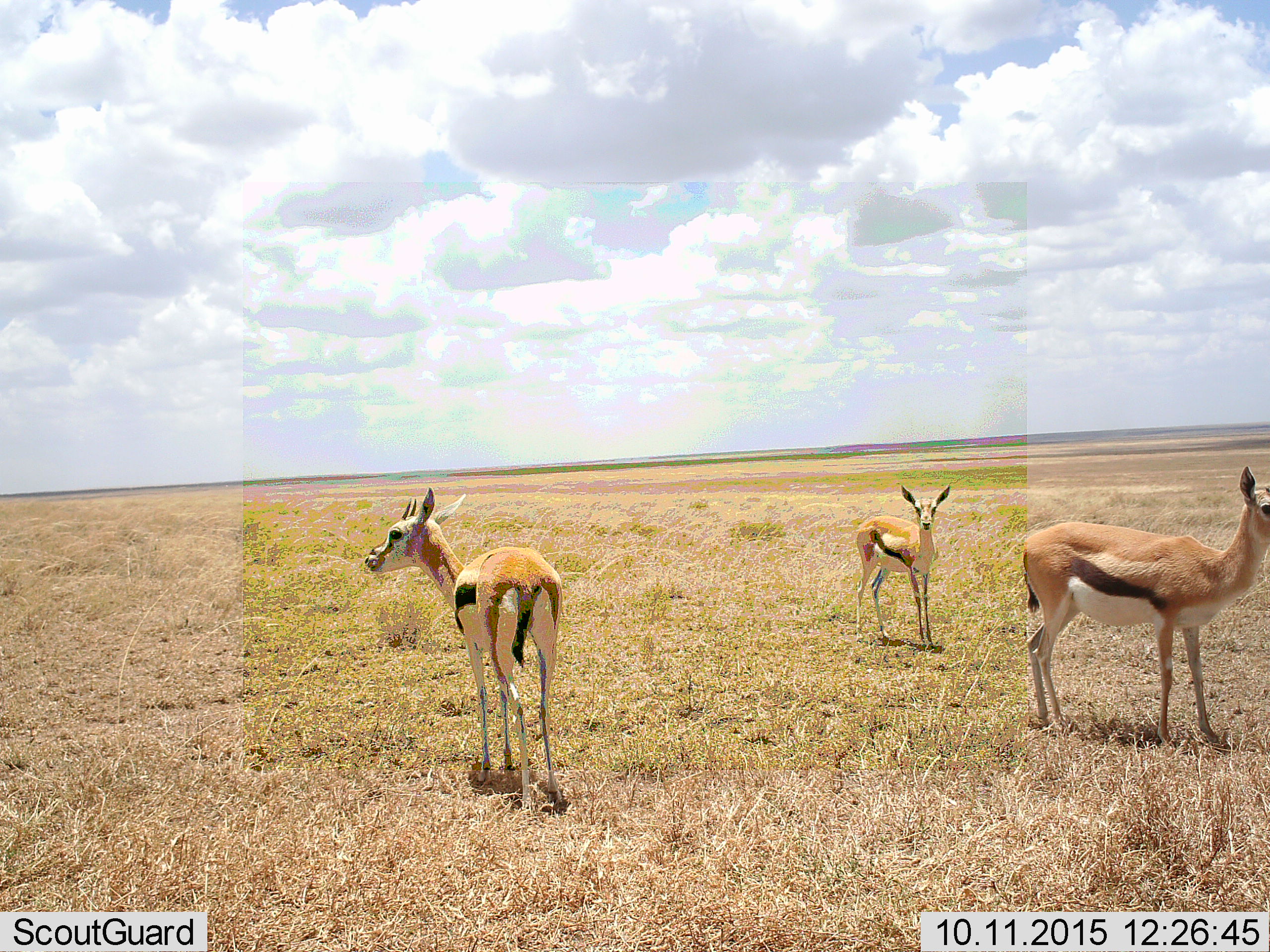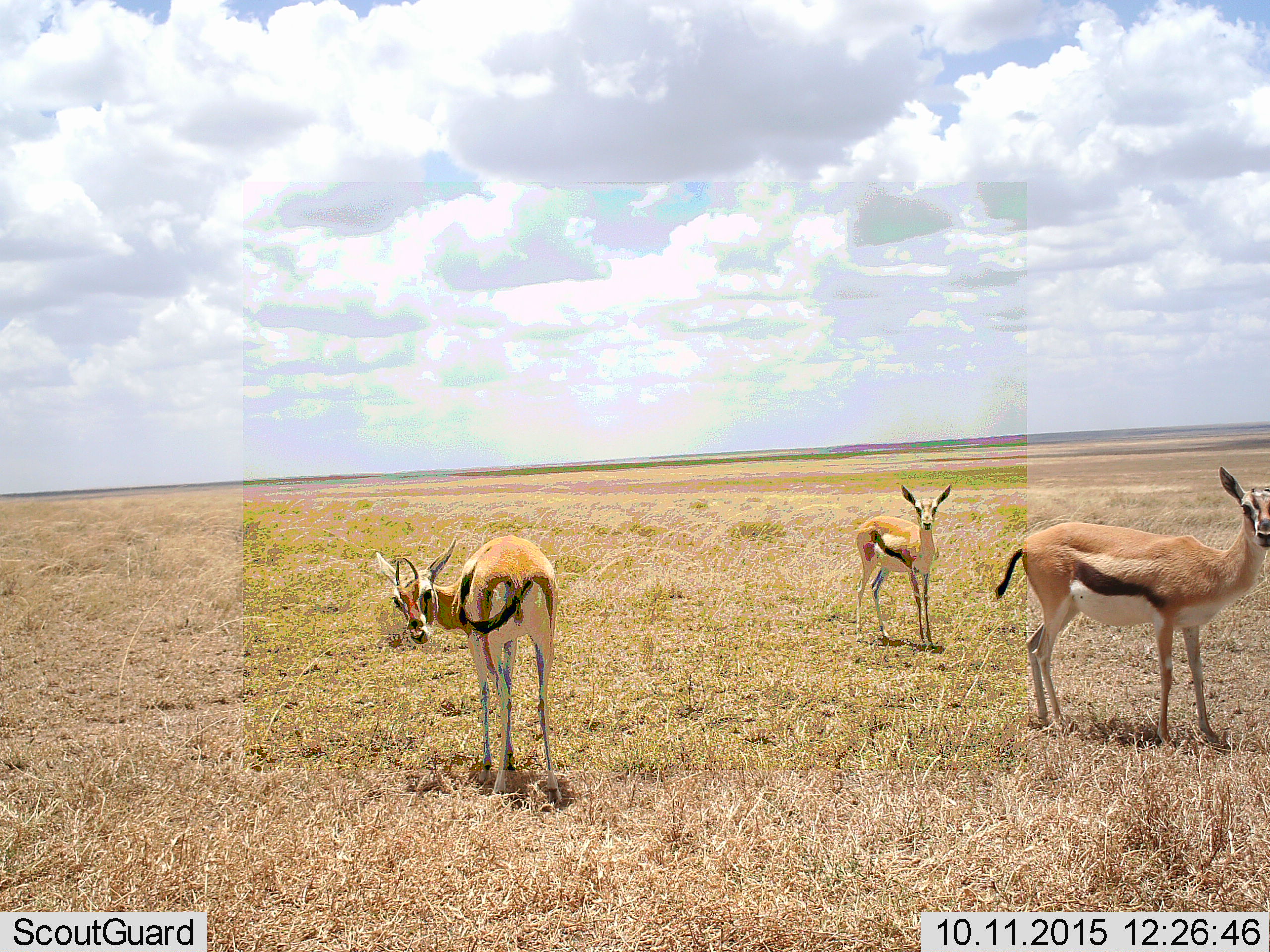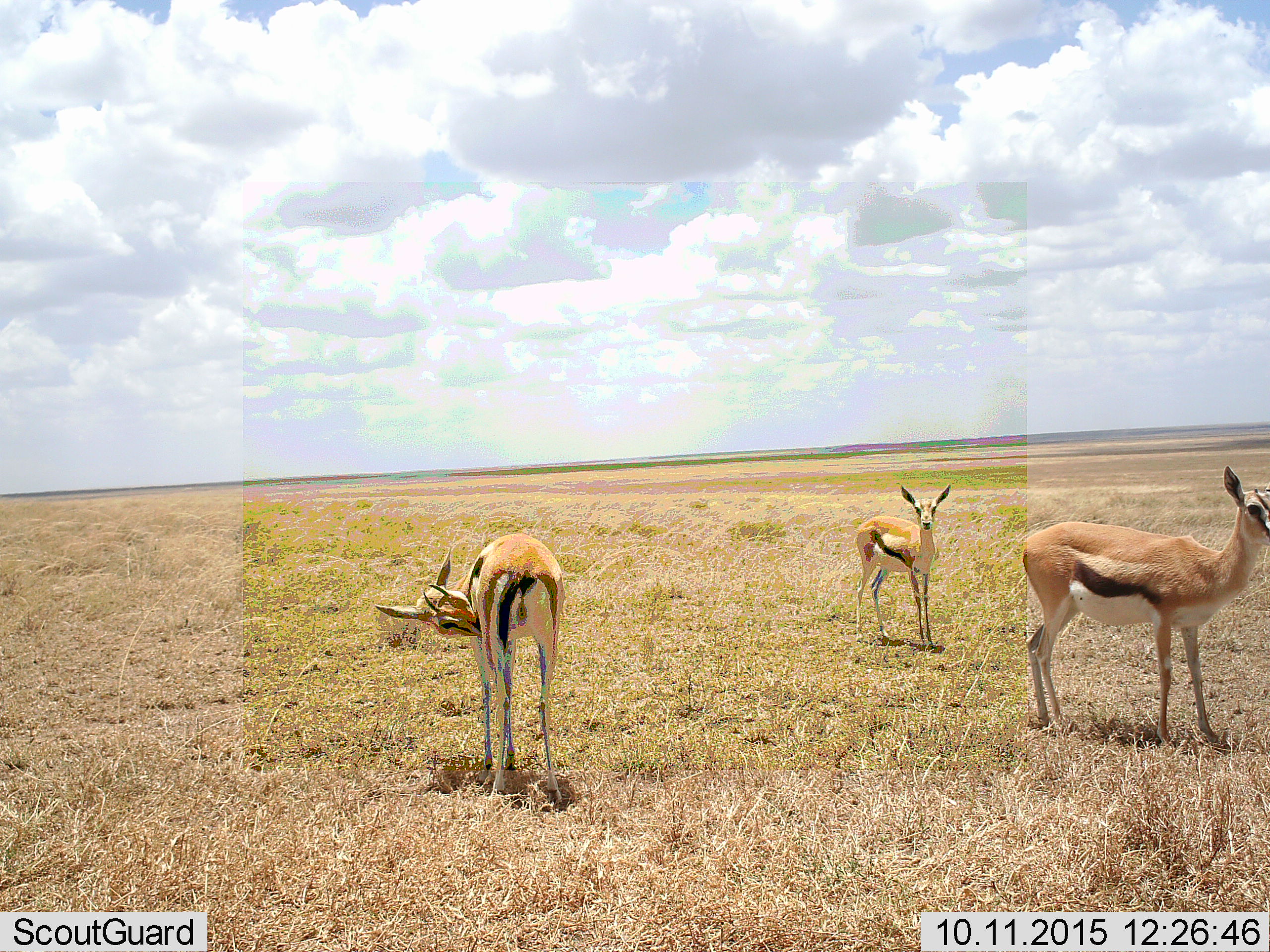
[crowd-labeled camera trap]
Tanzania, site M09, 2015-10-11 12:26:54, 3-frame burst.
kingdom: Animalia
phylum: Chordata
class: Mammalia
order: Artiodactyla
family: Bovidae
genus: Eudorcas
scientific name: Eudorcas thomsonii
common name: thomson's gazelle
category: gazellethomsons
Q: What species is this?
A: Gazellethomsons (thomson's gazelle) (Eudorcas thomsonii).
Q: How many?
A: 3.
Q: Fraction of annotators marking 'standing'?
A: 100%.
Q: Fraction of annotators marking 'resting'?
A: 0%.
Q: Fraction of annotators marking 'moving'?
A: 0%.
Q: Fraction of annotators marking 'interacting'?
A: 0%.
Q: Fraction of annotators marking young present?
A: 30%.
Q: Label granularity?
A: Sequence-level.